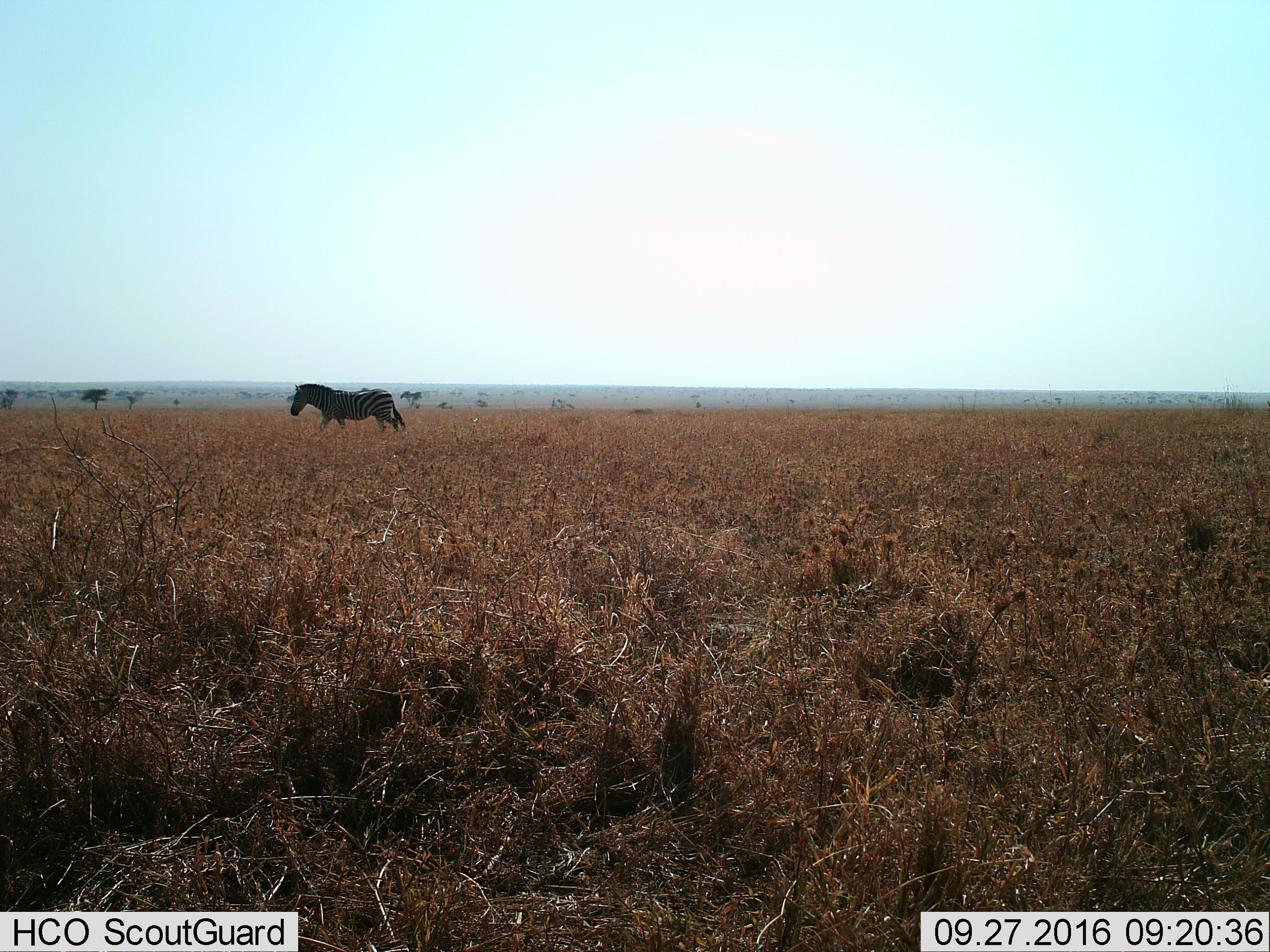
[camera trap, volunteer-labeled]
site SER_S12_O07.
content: unidentified animal